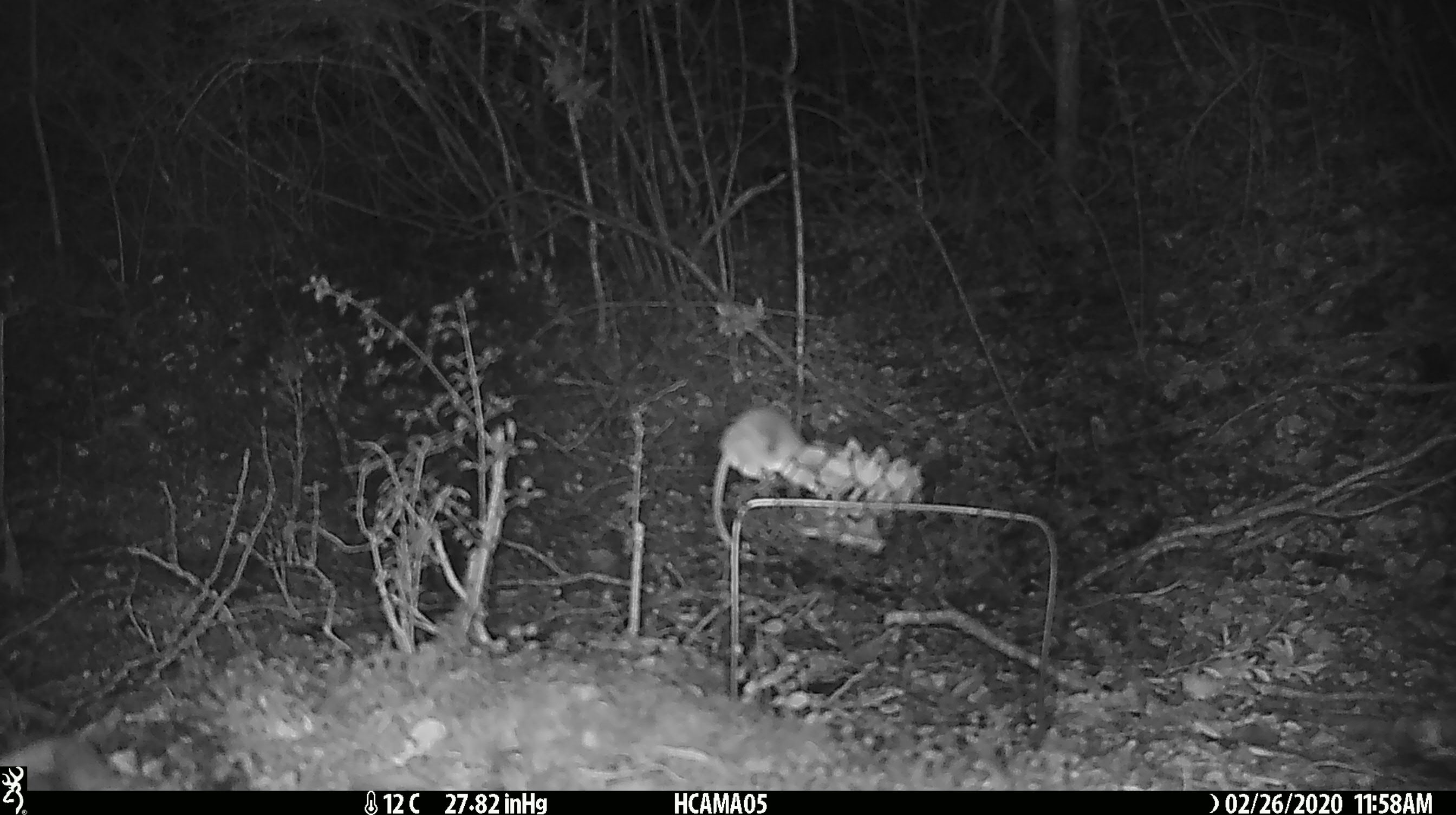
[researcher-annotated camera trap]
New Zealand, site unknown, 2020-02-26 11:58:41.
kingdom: Animalia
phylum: Chordata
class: Mammalia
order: Rodentia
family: Muridae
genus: Mus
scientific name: Mus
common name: mouse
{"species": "mouse (Mus)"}